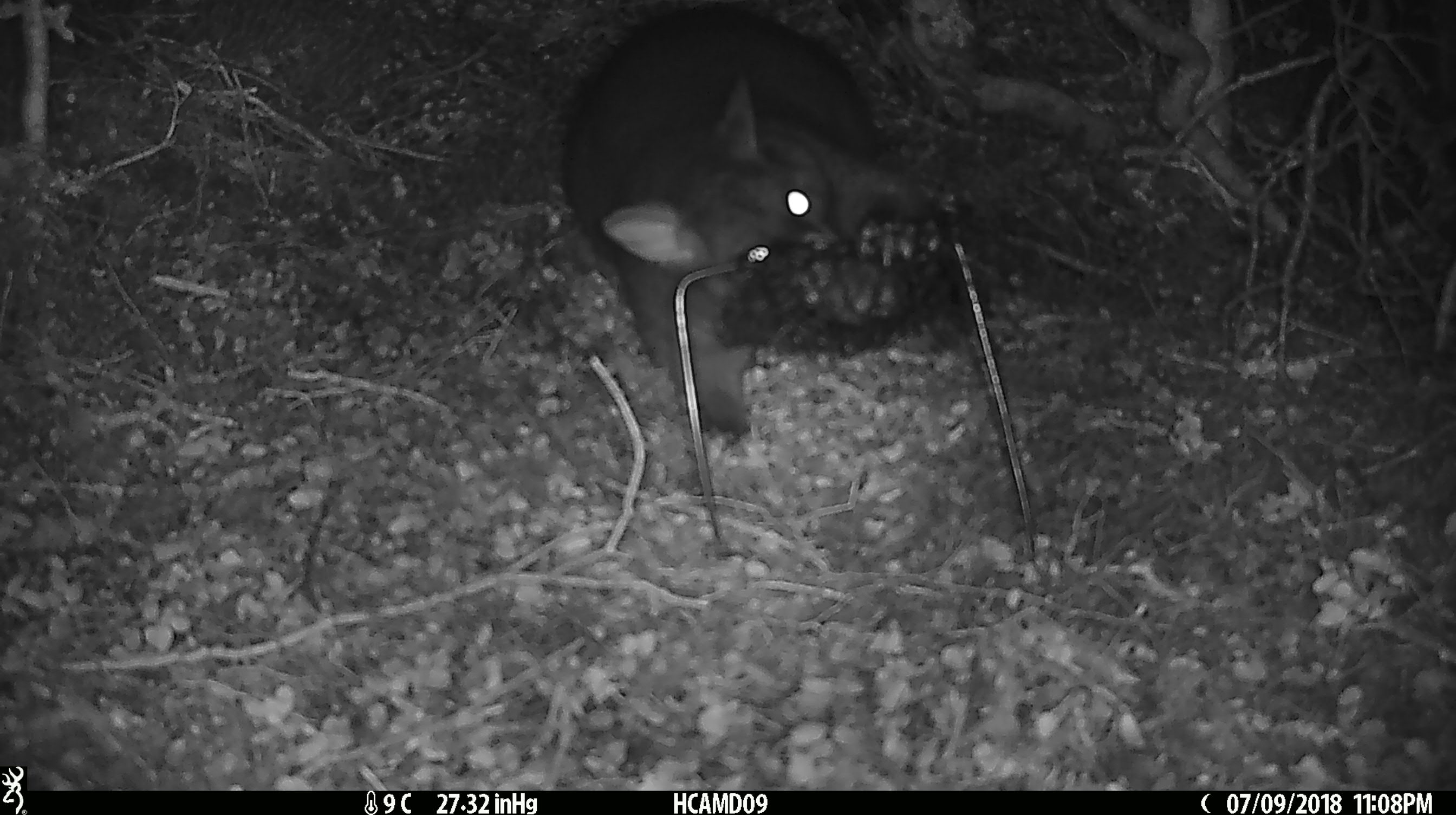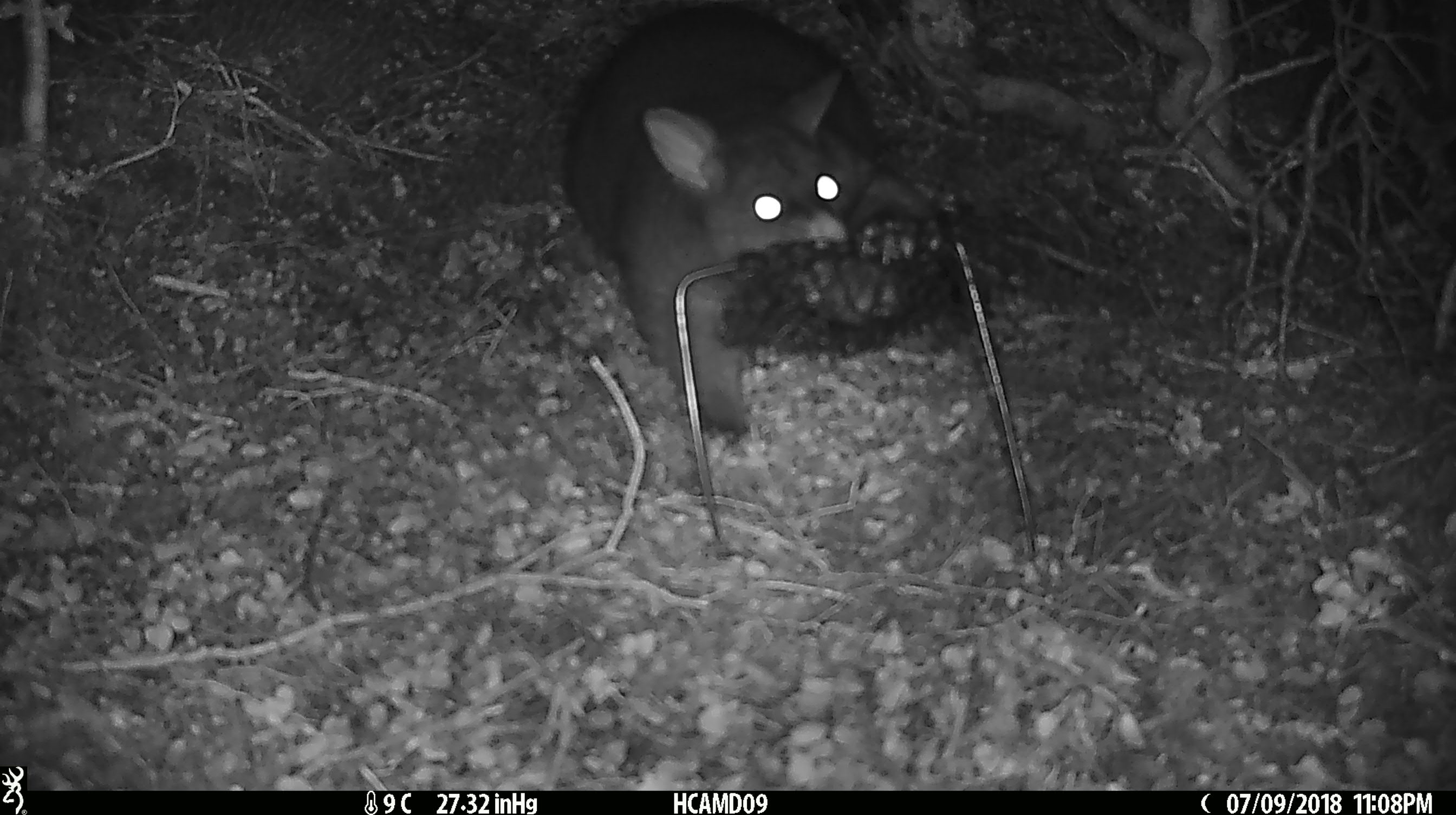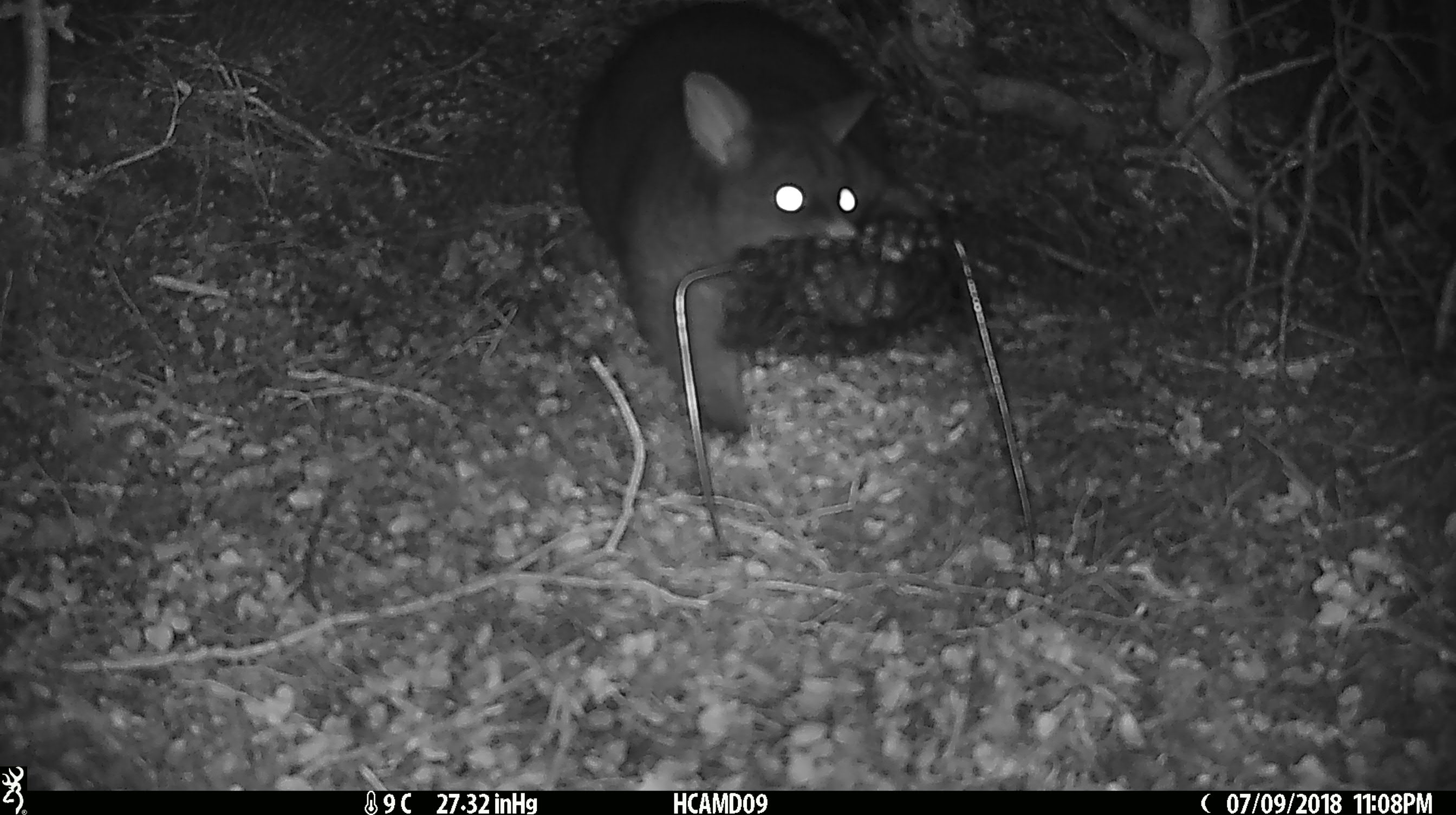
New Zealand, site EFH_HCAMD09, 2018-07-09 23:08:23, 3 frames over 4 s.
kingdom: Animalia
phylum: Chordata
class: Mammalia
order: Diprotodontia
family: Phalangeridae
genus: Trichosurus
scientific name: Trichosurus vulpecula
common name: common brushtail possum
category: possum